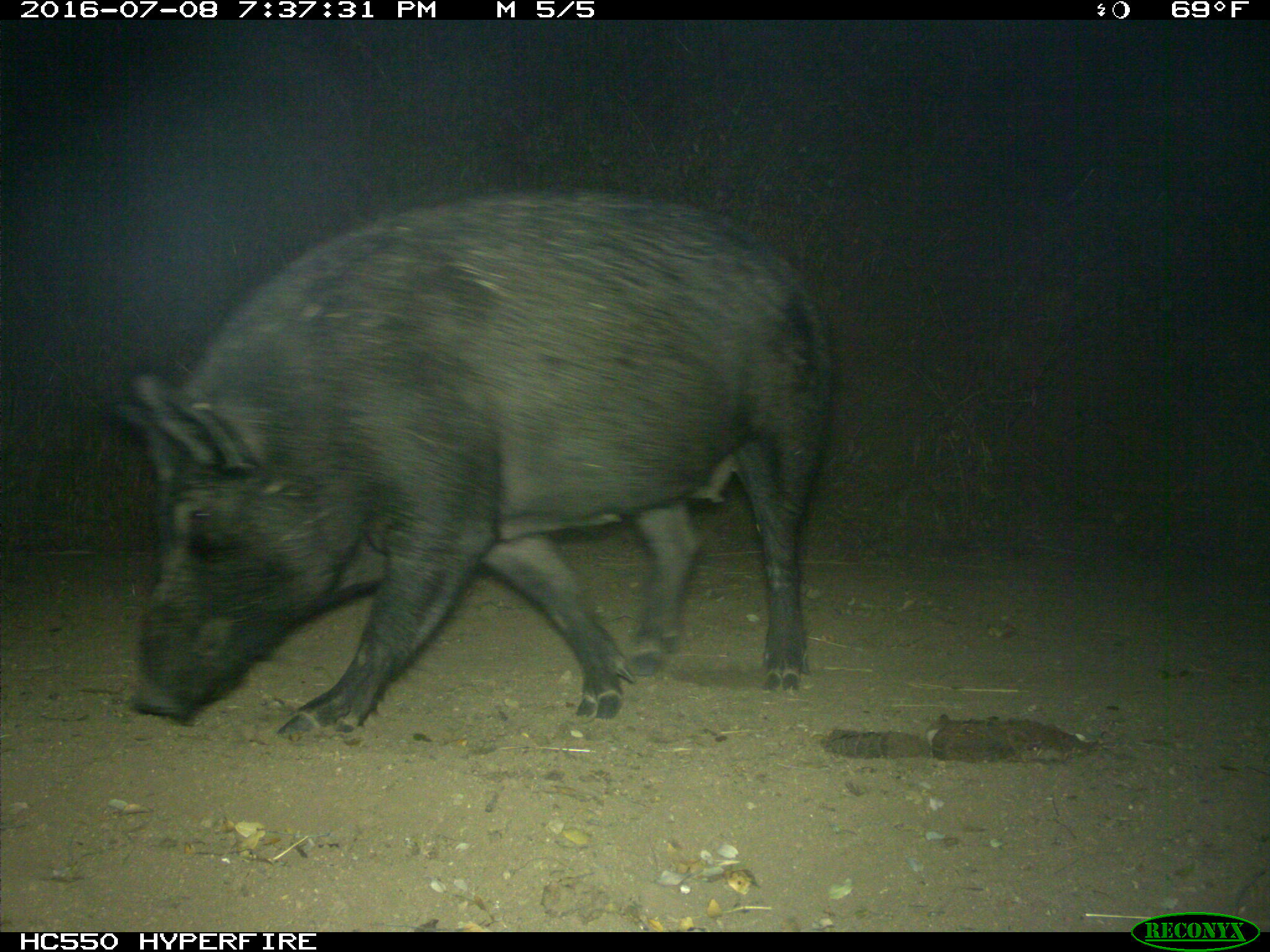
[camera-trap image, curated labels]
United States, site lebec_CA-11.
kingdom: Animalia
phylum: Chordata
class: Mammalia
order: Artiodactyla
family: Suidae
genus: Sus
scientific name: Sus scrofa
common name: wild boar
Sus scrofa (wild boar).